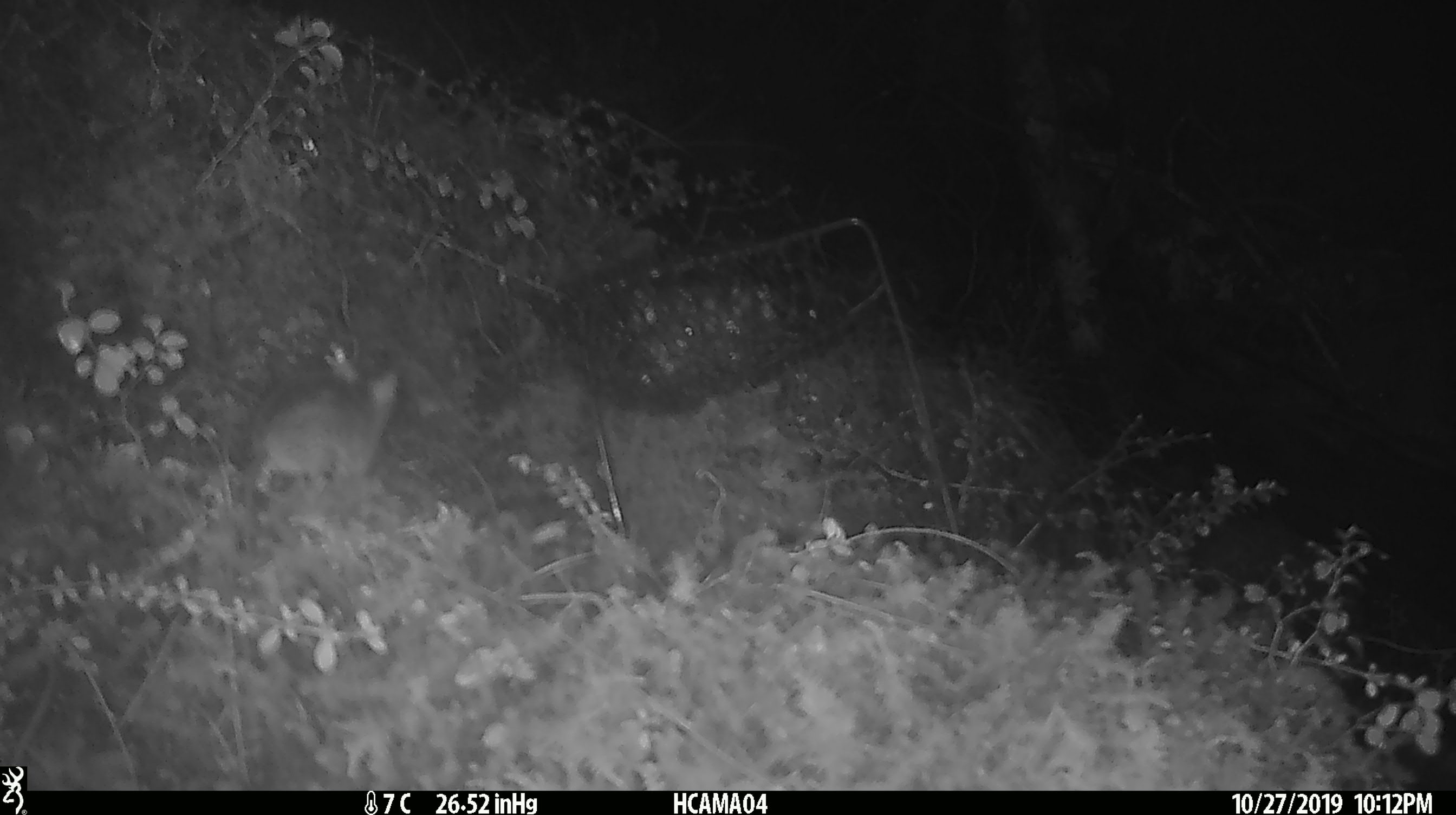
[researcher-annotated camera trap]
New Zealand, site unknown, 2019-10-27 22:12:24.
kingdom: Animalia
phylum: Chordata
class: Mammalia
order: Rodentia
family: Muridae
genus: Mus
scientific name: Mus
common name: mouse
Mouse (Mus).